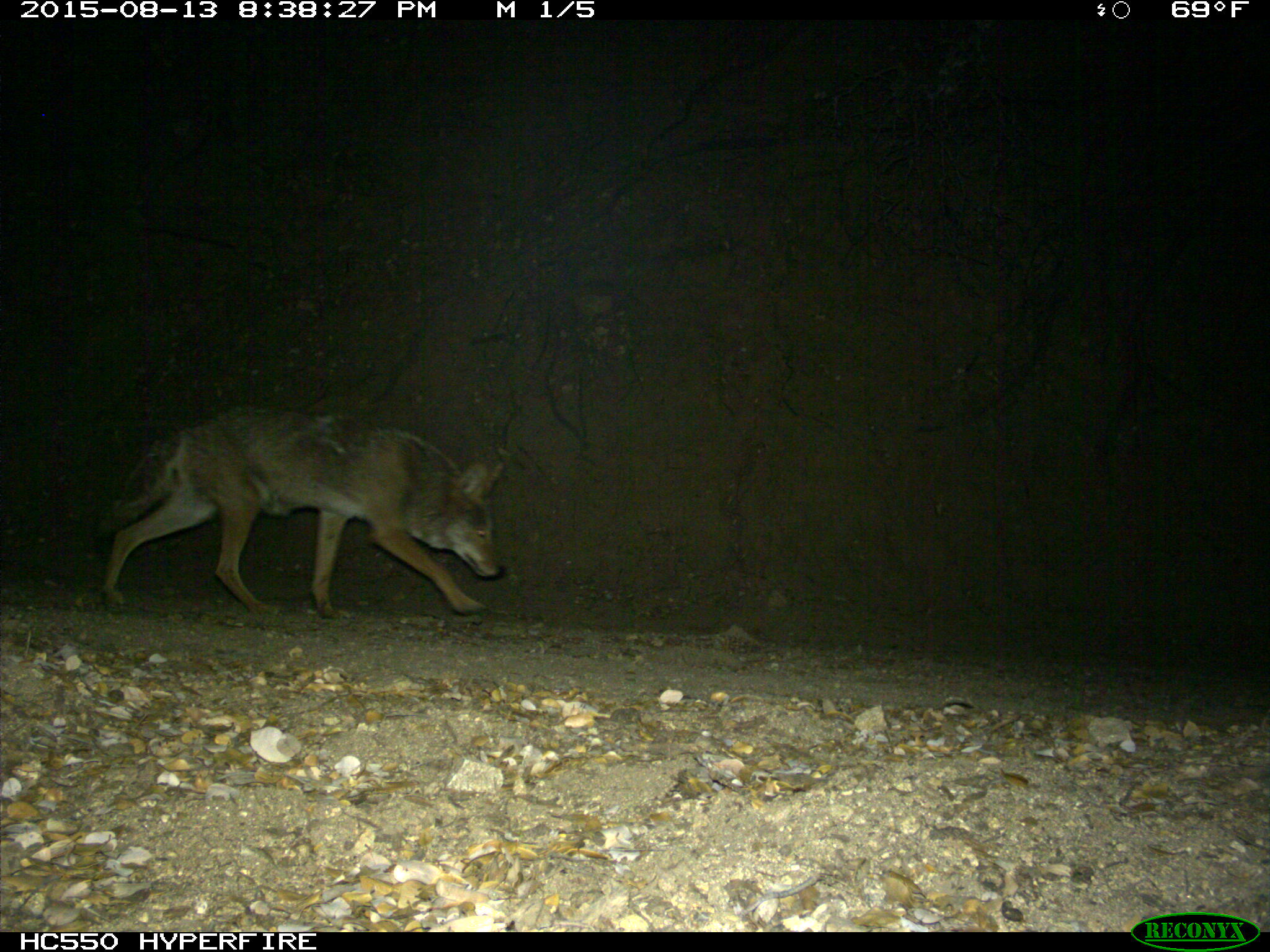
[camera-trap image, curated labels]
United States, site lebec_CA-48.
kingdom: Animalia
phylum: Chordata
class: Mammalia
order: Carnivora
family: Canidae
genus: Canis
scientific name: Canis latrans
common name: coyote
Canis latrans (coyote).